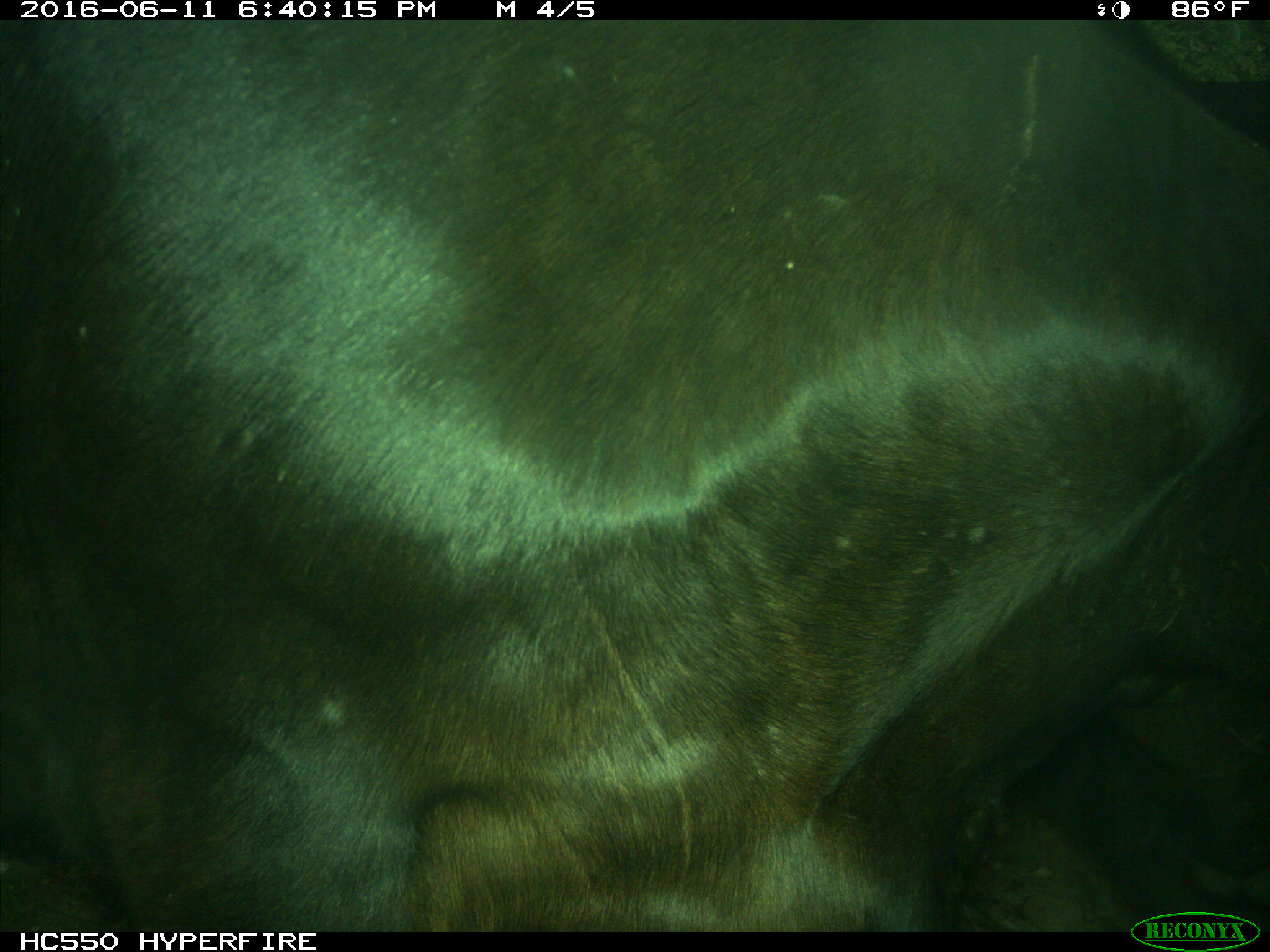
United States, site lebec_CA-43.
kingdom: Animalia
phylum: Chordata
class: Mammalia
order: Artiodactyla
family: Bovidae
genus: Bos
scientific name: Bos taurus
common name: domestic cow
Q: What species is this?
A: Bos taurus (domestic cow).